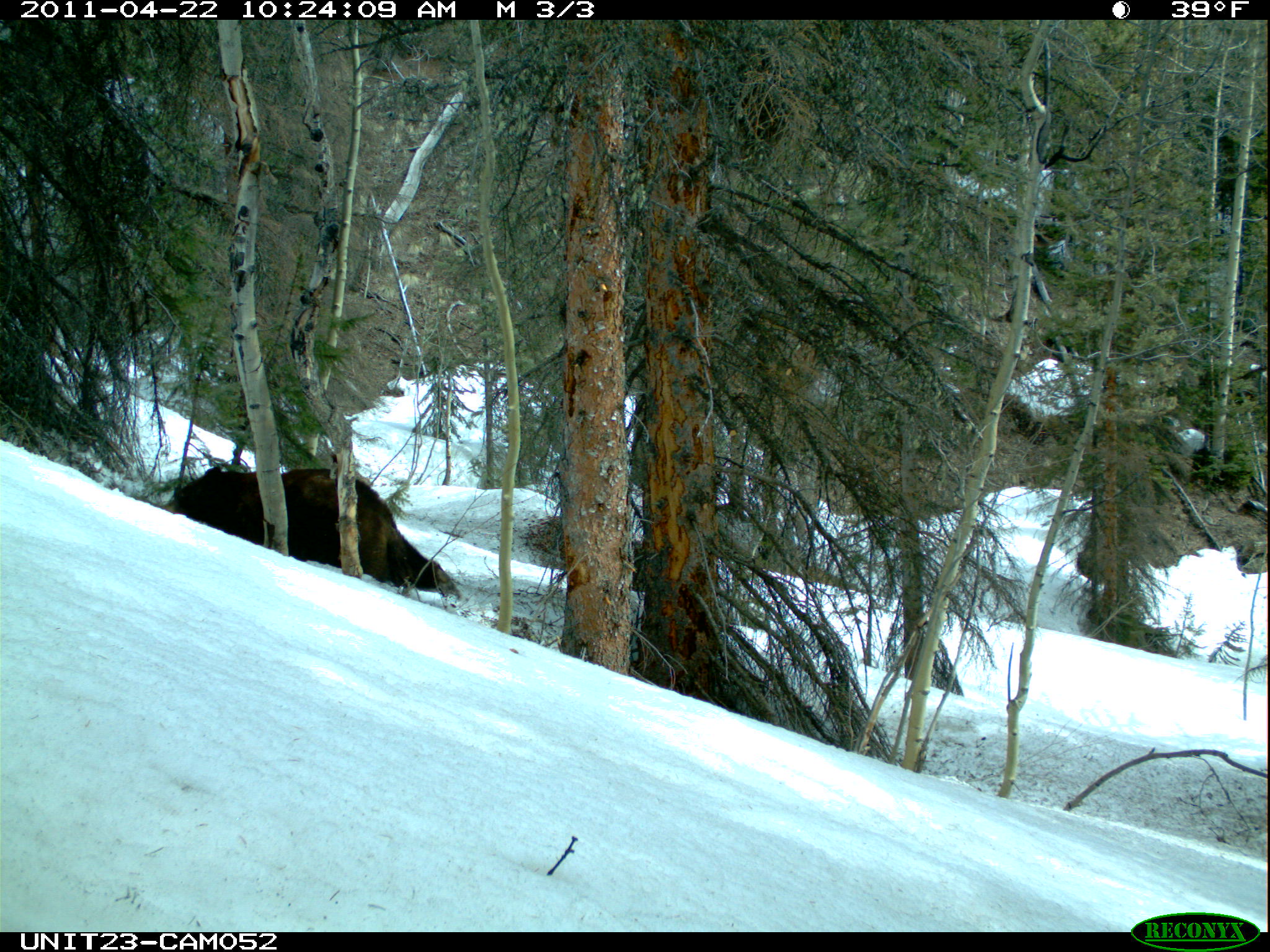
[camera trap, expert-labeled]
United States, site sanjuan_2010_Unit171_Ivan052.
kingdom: Animalia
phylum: Chordata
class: Mammalia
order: Carnivora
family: Ursidae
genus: Ursus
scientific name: Ursus americanus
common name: american black bear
Ursus americanus (american black bear).